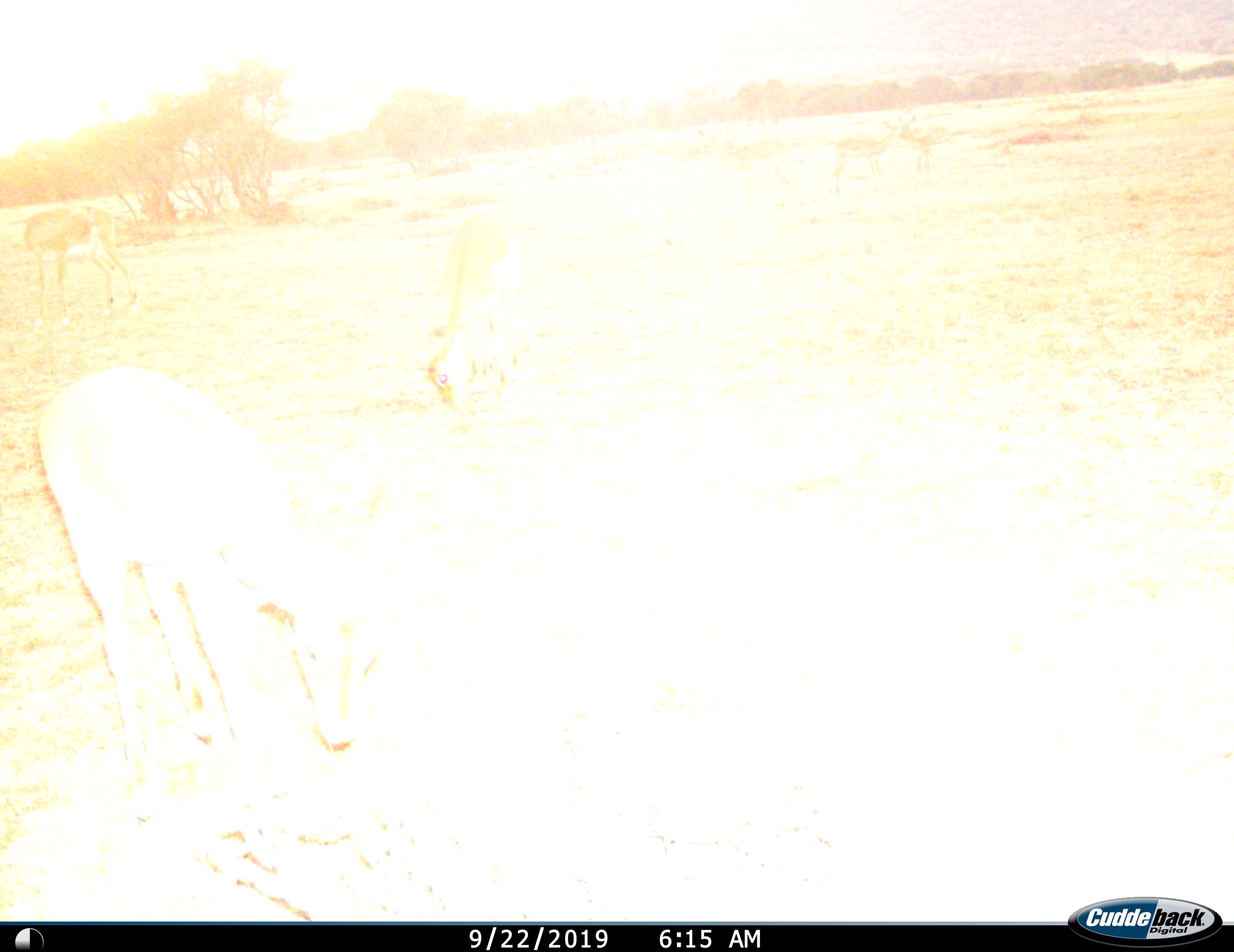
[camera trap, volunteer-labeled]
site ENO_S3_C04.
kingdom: Animalia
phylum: Chordata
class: Mammalia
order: Artiodactyla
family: Bovidae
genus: Aepyceros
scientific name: Aepyceros melampus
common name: impala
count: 5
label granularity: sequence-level